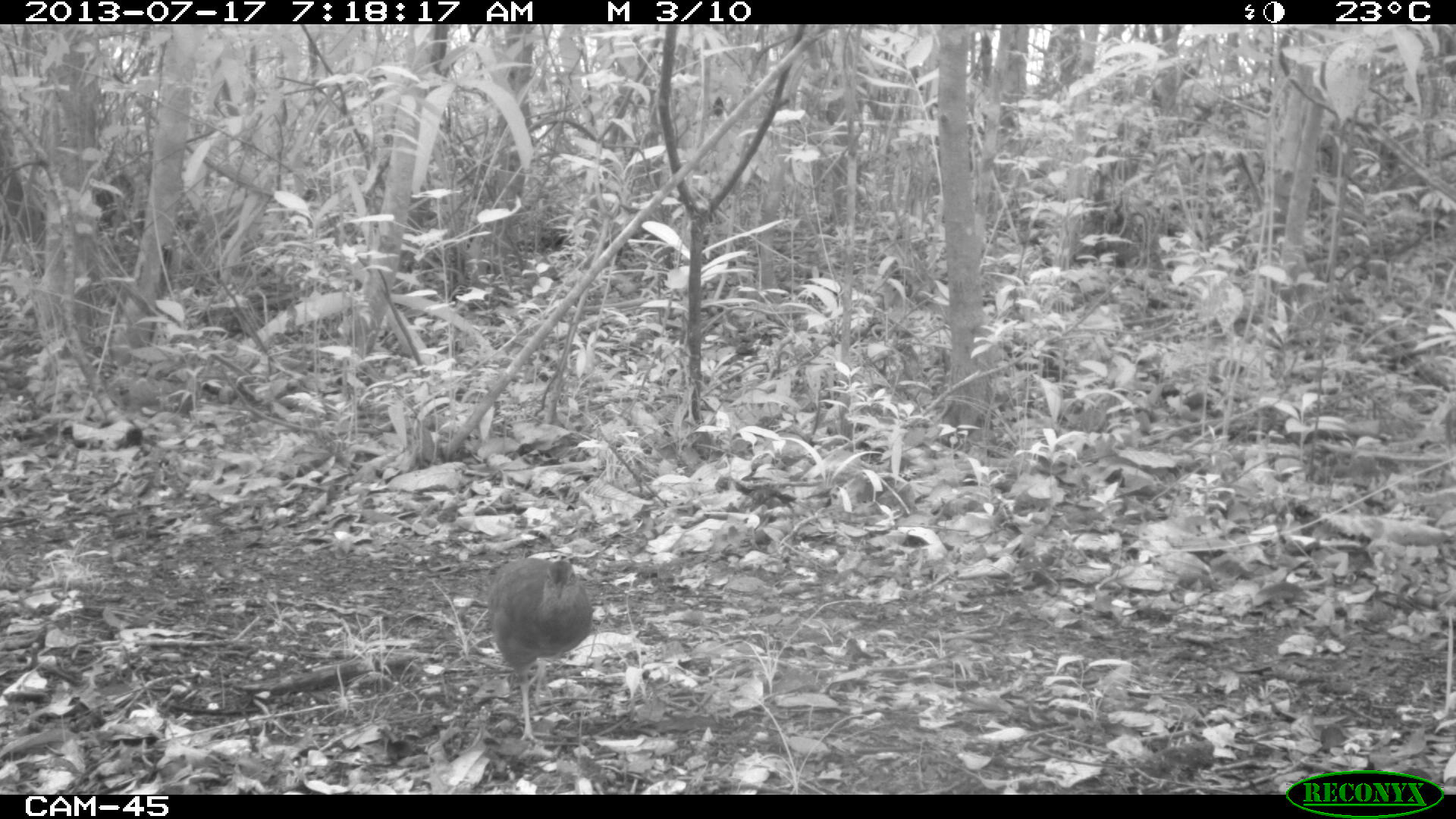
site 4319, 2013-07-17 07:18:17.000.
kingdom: Animalia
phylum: Chordata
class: Aves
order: Tinamiformes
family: Tinamidae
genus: Tinamus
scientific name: Tinamus major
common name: great tinamou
Tinamus major (great tinamou), count 1.